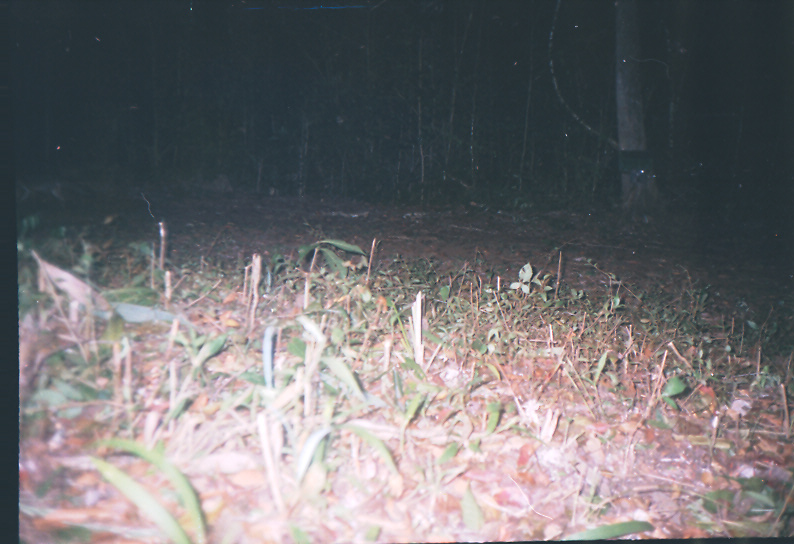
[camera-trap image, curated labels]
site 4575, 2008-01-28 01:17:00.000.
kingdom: Animalia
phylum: Chordata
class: Mammalia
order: Carnivora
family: Canidae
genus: Urocyon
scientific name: Urocyon cinereoargenteus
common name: gray fox